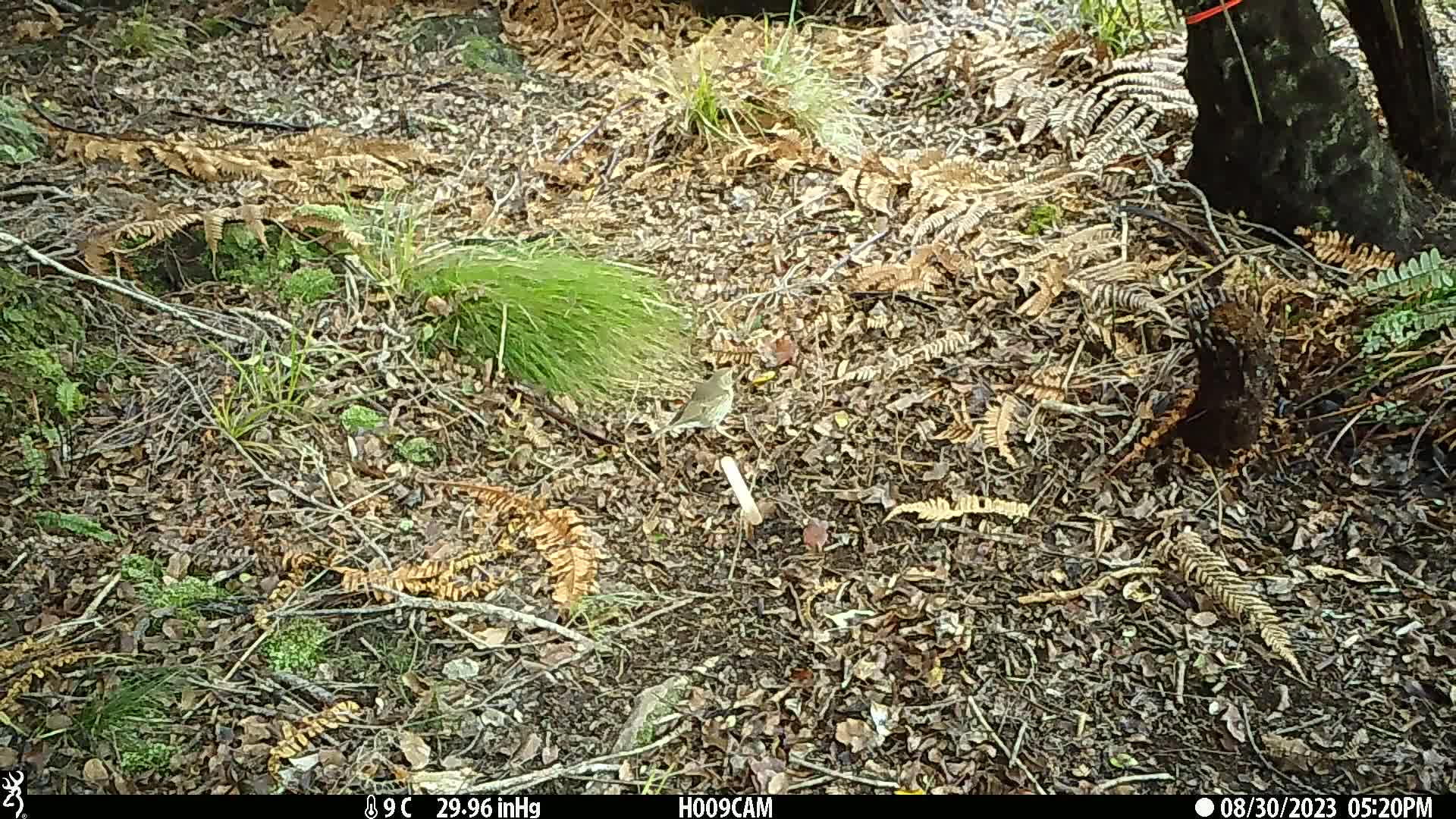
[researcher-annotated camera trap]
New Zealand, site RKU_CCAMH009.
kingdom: Animalia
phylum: Chordata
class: Aves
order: Passeriformes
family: Turdidae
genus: Turdus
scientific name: Turdus philomelos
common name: song thrush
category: thrush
Thrush (song thrush) (Turdus philomelos).